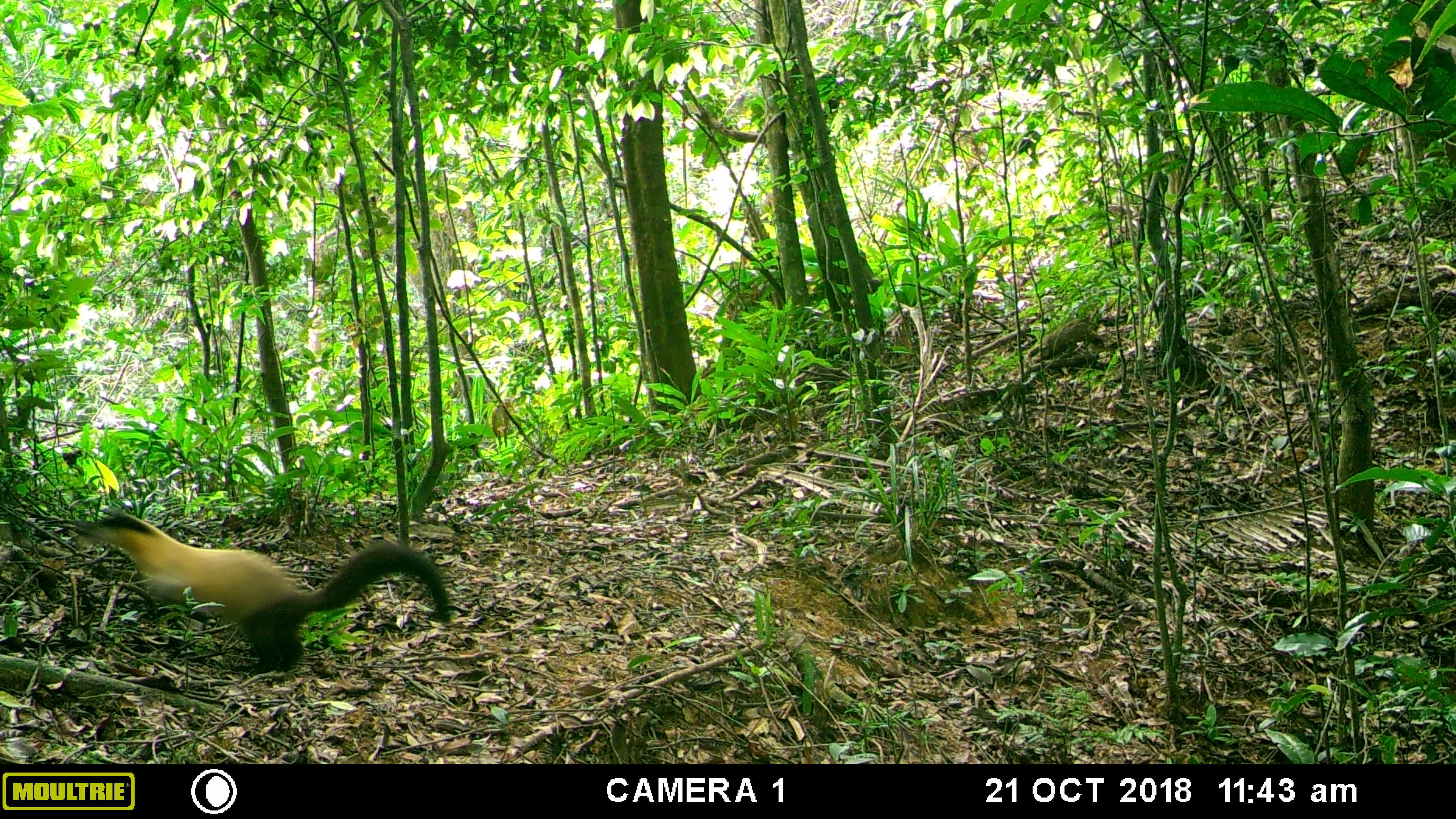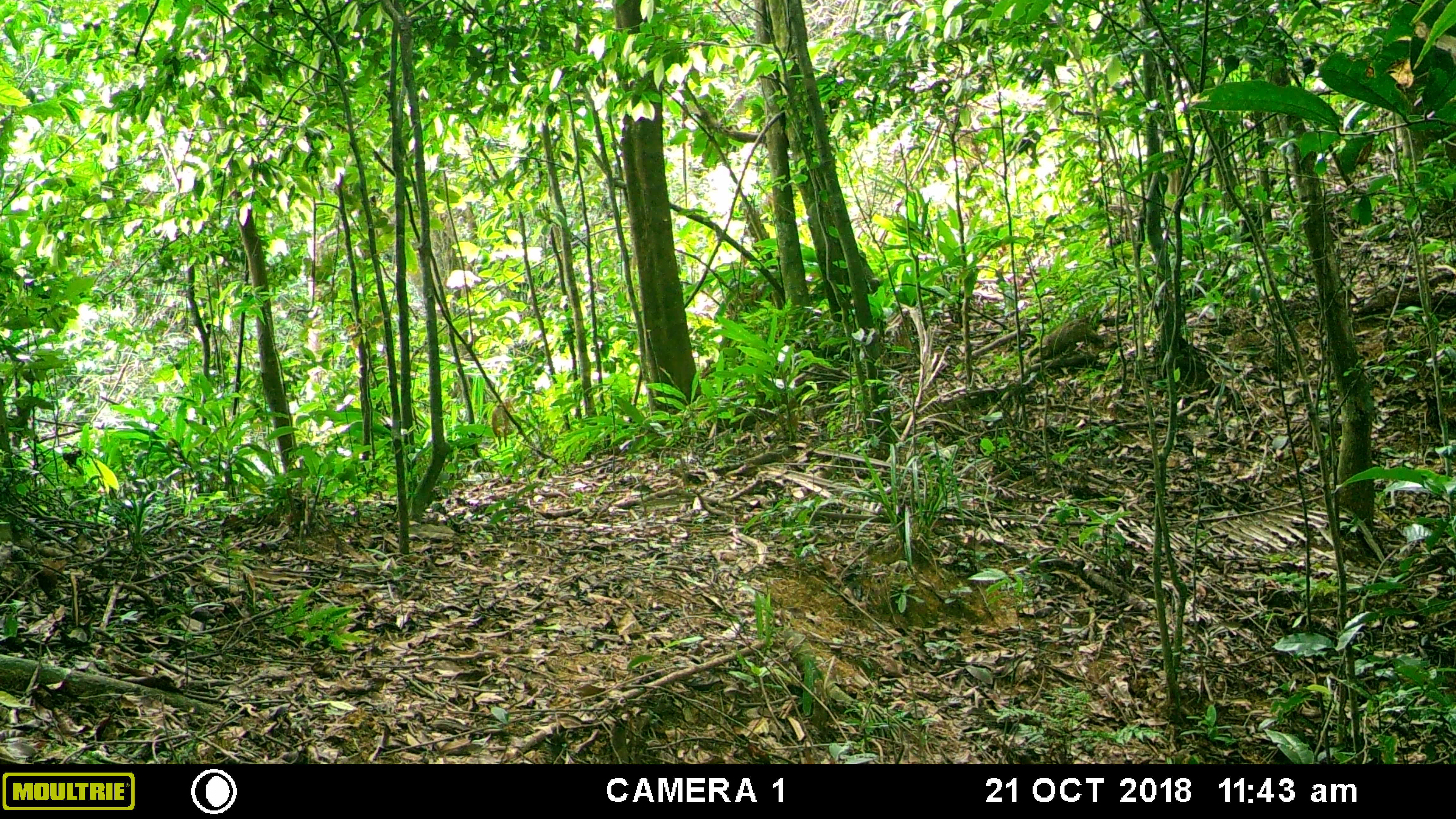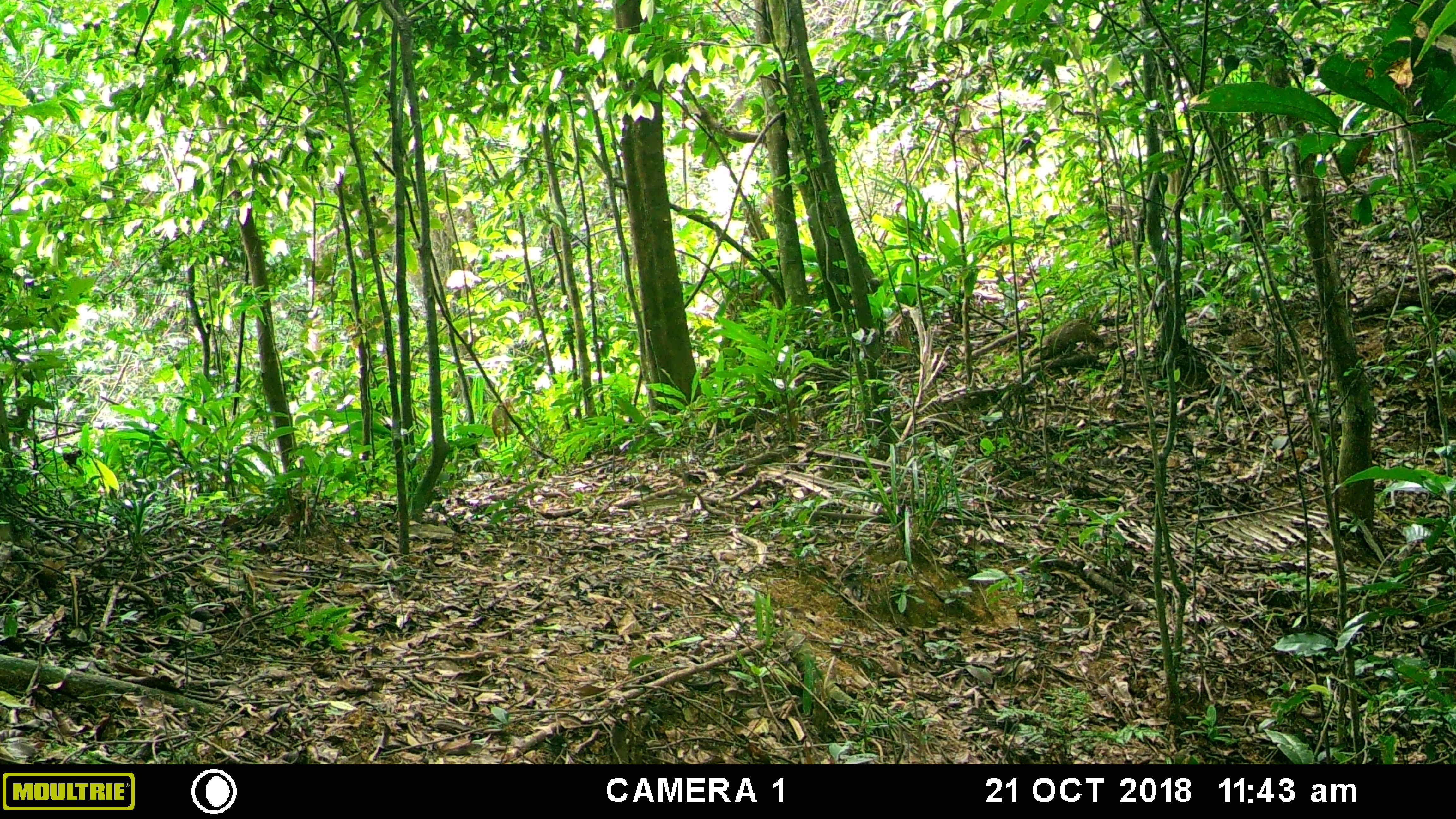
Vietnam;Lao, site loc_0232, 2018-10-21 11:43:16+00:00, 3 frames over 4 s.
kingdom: Animalia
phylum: Chordata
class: Mammalia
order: Carnivora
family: Mustelidae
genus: Martes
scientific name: Martes flavigula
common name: yellow-throated marten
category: yellow throated marten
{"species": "yellow throated marten (yellow-throated marten) (Martes flavigula)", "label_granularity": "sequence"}